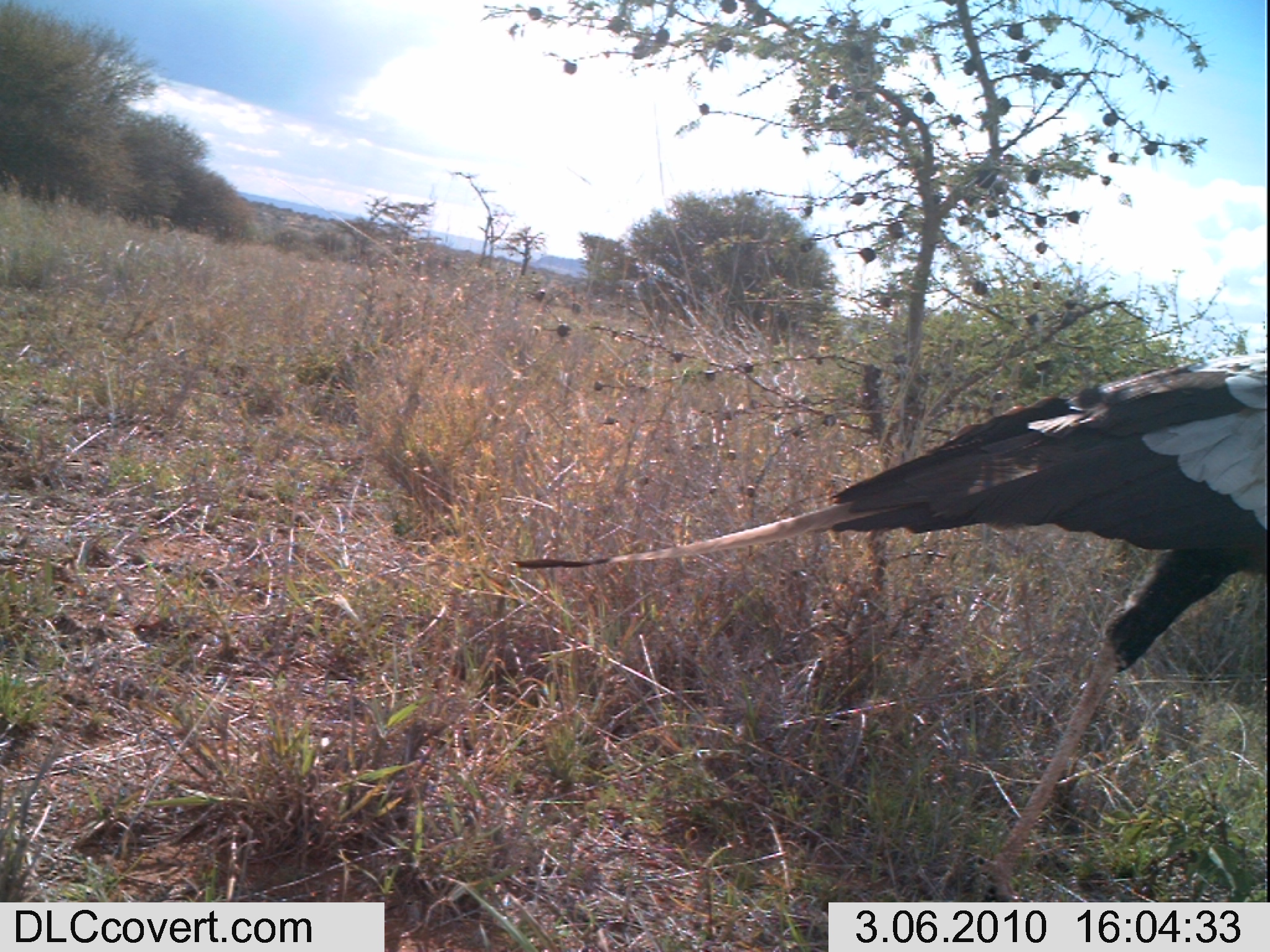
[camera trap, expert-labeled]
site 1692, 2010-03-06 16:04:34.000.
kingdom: Animalia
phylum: Chordata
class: Aves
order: Accipitriformes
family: Sagittariidae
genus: Sagittarius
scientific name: Sagittarius serpentarius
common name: secretarybird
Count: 1.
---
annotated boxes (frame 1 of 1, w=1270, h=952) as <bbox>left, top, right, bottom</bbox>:
sagittarius serpentarius: <bbox>519, 348, 1270, 902</bbox>